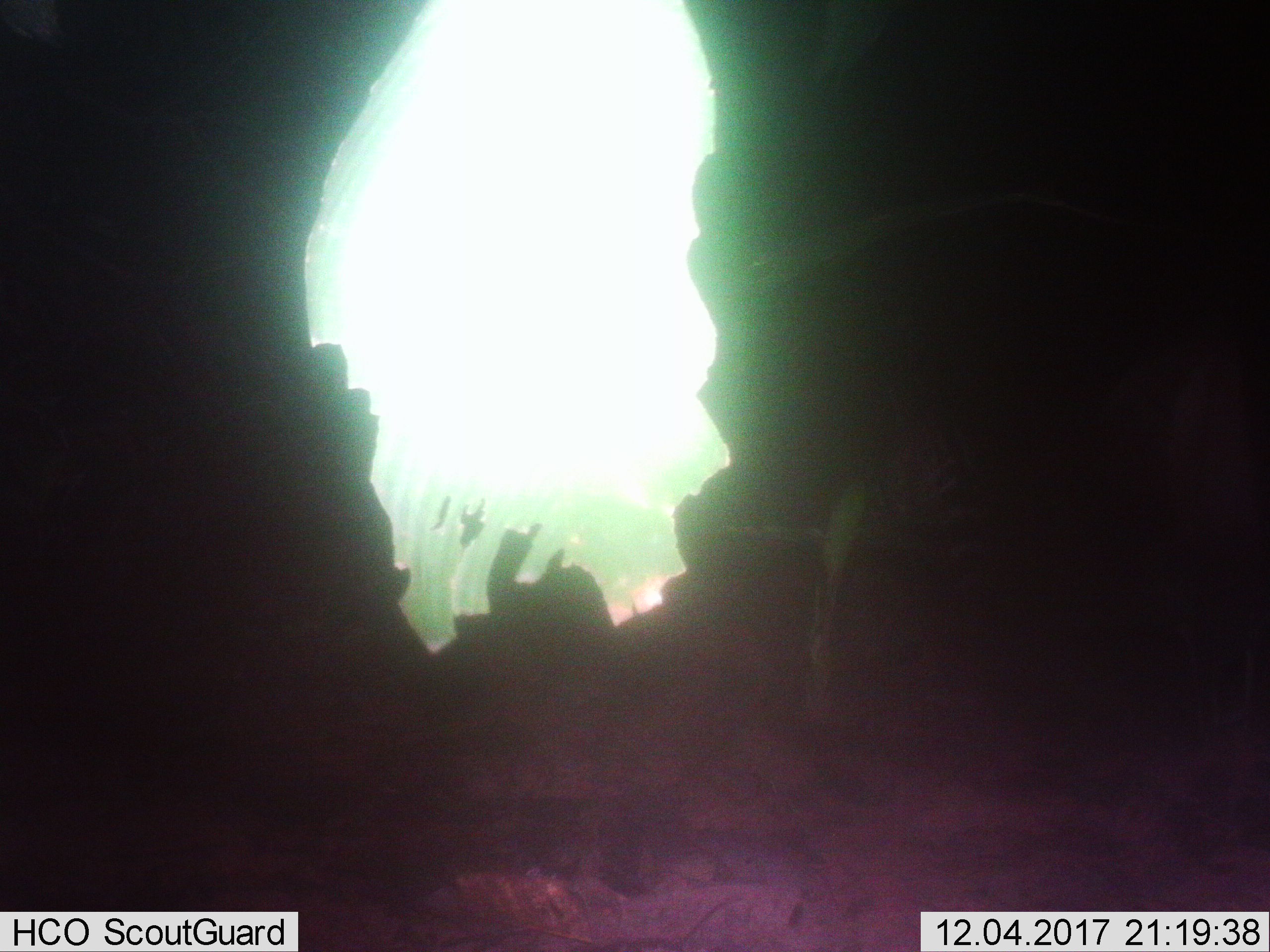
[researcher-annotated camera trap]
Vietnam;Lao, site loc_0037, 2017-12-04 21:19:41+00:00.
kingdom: Animalia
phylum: Chordata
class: Mammalia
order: Carnivora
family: Viverridae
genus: Viverra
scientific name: Viverra zibetha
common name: large indian civet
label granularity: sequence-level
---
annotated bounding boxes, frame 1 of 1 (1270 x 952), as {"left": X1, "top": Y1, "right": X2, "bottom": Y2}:
large indian civet: {"left": 873, "top": 417, "right": 1026, "bottom": 731}